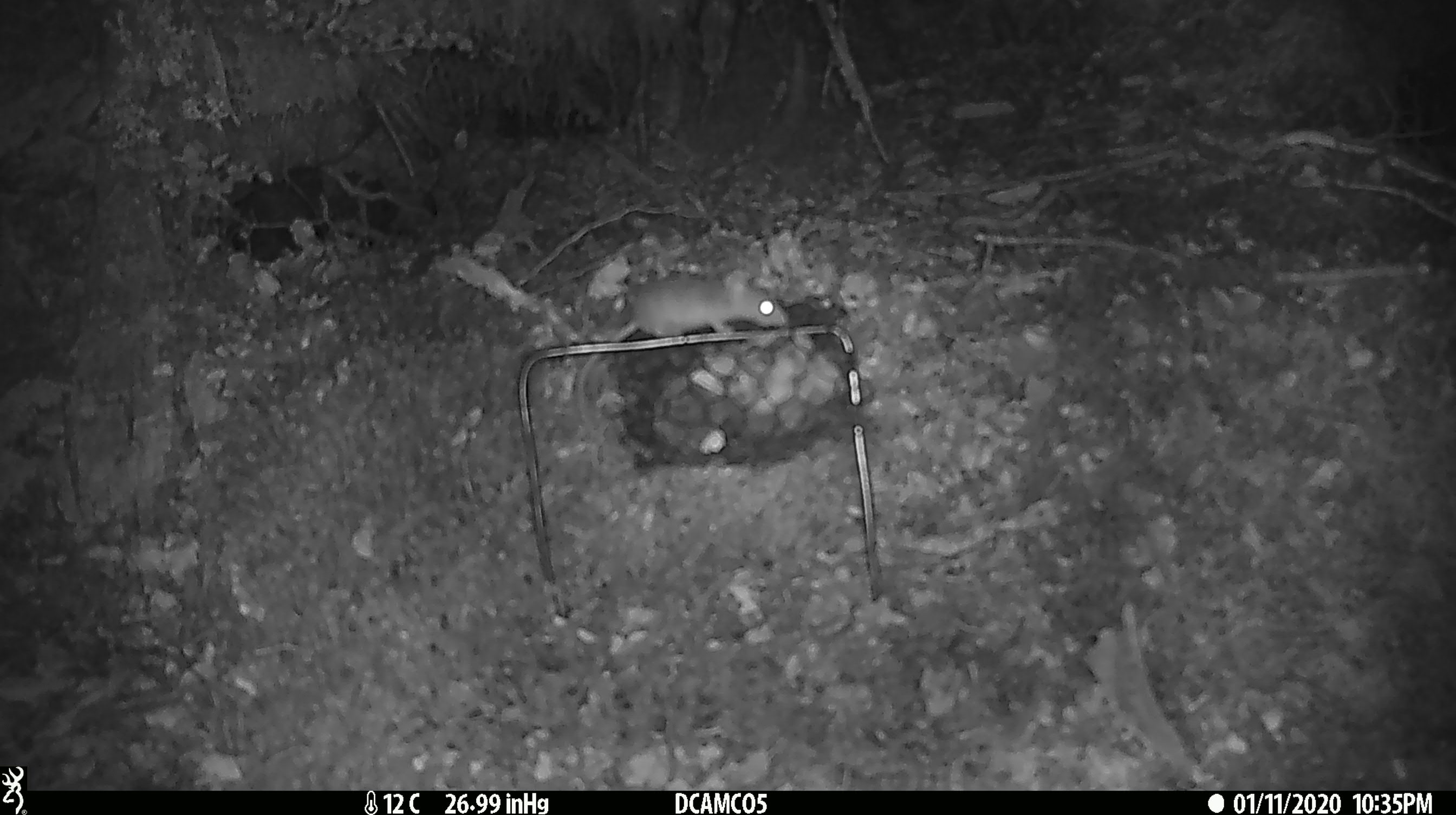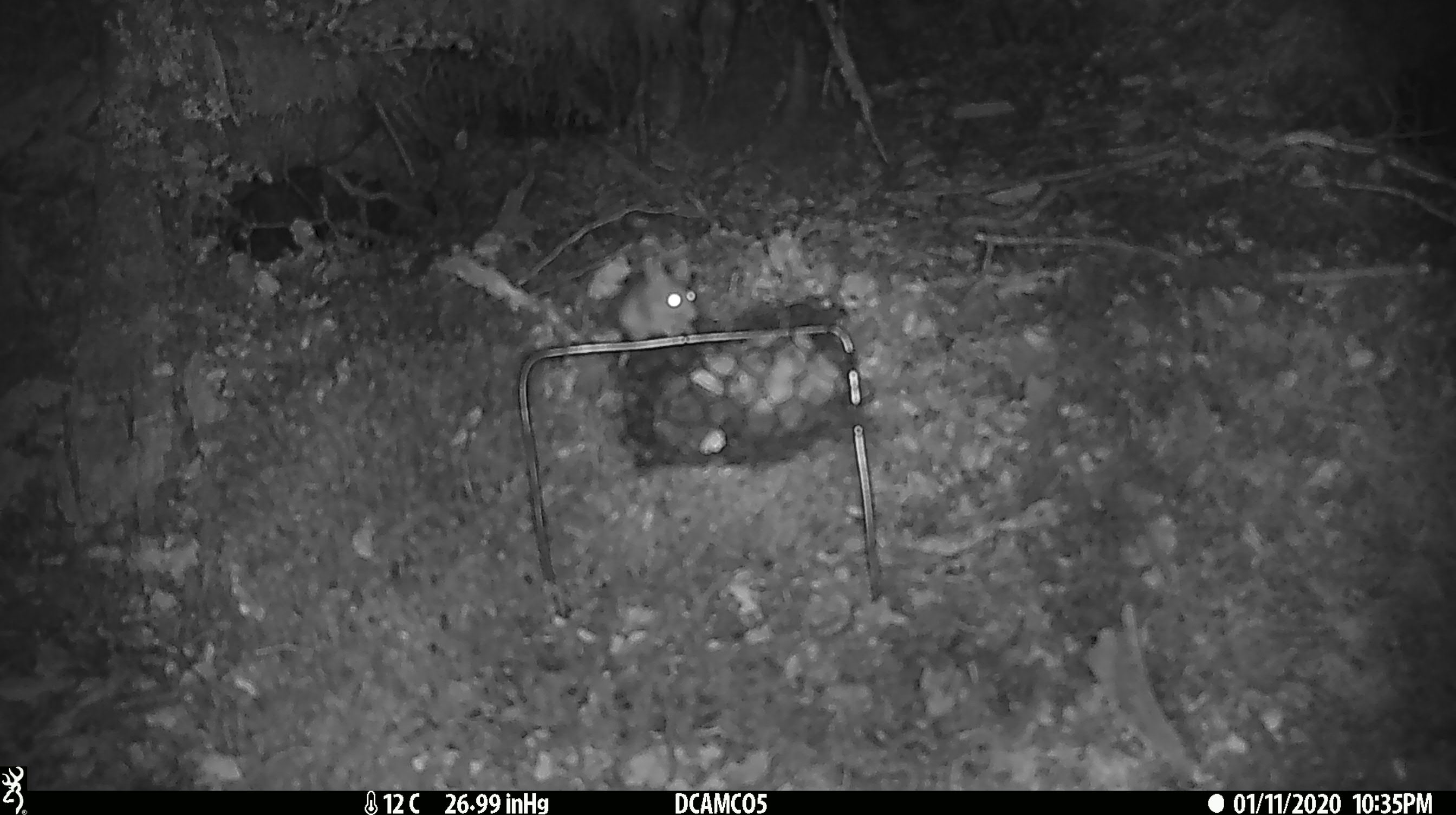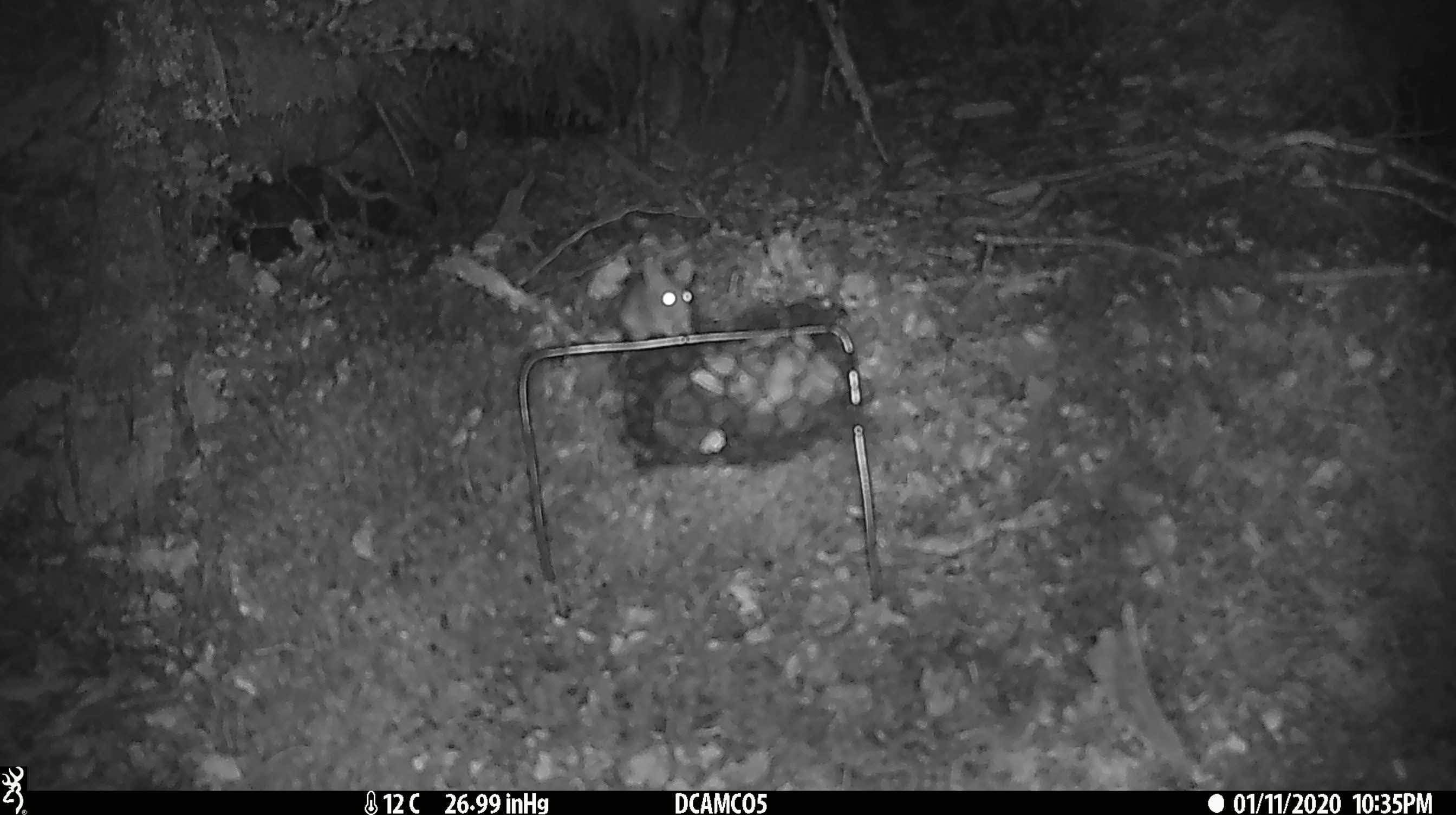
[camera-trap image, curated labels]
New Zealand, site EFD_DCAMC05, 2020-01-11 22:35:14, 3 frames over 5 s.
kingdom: Animalia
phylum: Chordata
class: Mammalia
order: Rodentia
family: Muridae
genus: Mus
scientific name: Mus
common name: mouse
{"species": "mouse (Mus)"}